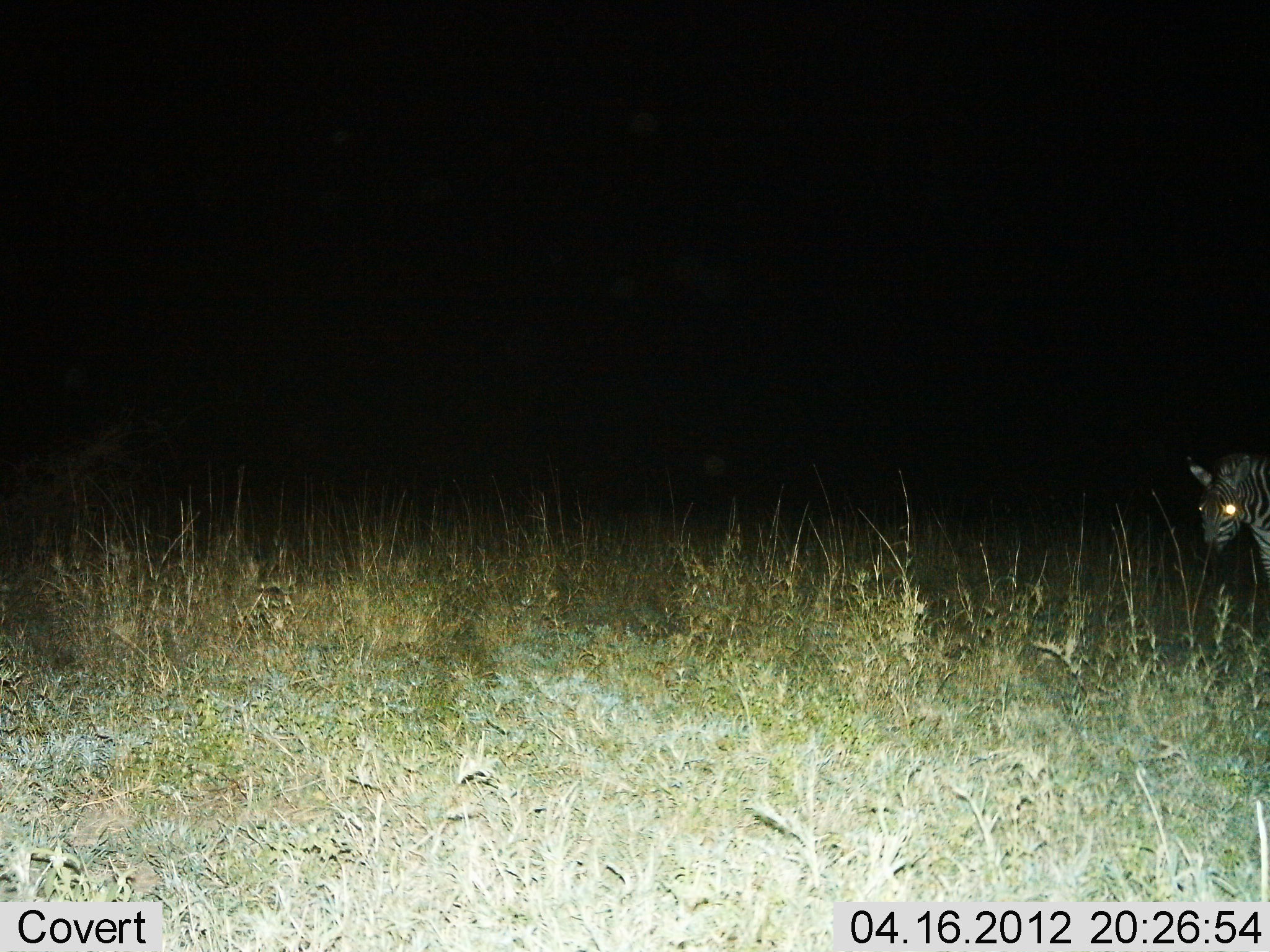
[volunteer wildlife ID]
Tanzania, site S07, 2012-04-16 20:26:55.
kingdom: Animalia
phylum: Chordata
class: Mammalia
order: Perissodactyla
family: Equidae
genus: Equus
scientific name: Equus quagga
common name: plains zebra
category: zebra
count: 1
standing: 72%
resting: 0%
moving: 28%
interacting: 0%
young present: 0%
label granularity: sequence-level